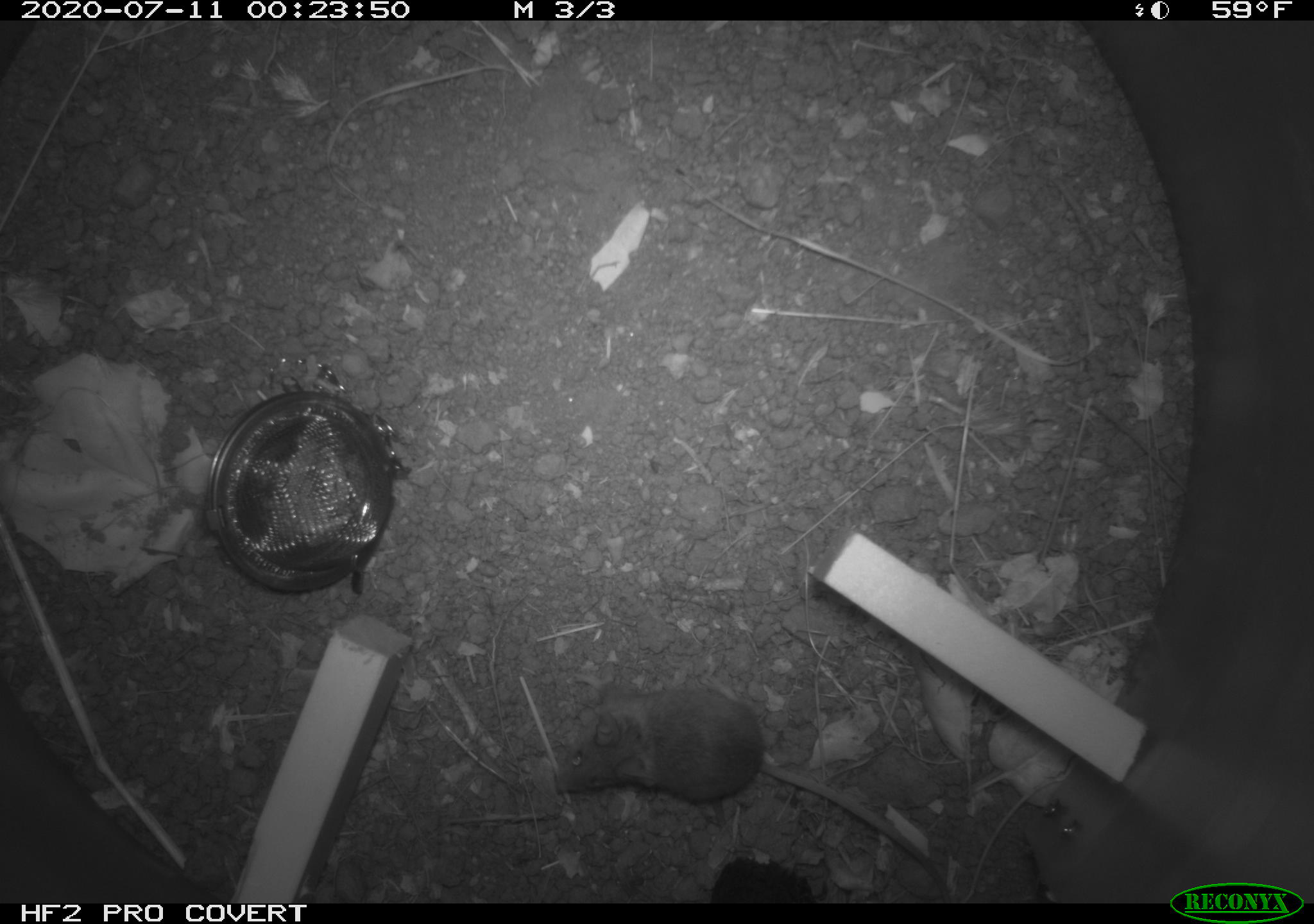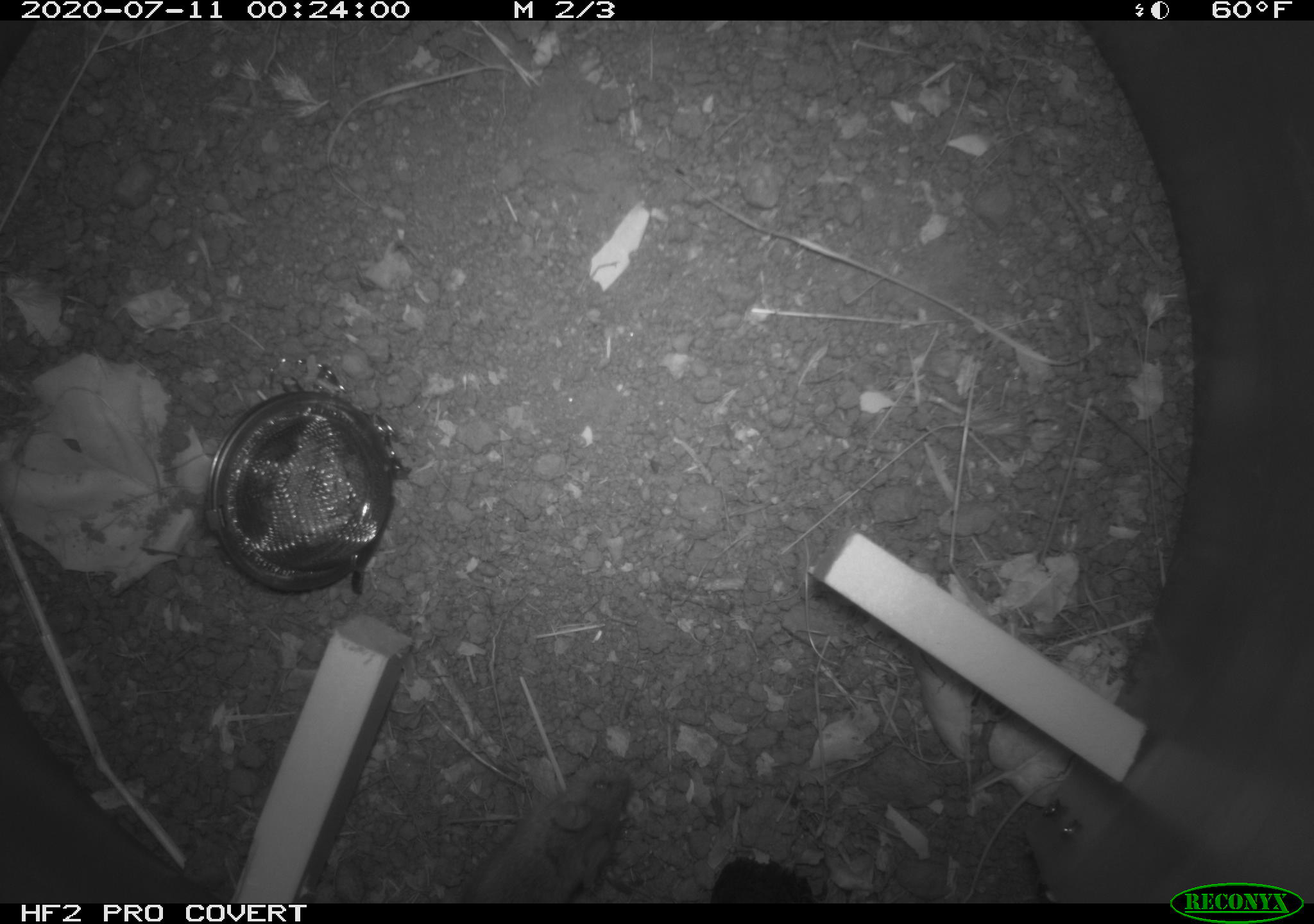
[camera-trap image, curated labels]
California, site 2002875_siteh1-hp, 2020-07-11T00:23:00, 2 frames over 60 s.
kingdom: Animalia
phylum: Chordata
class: Mammalia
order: Rodentia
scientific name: Rodentia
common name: rodent